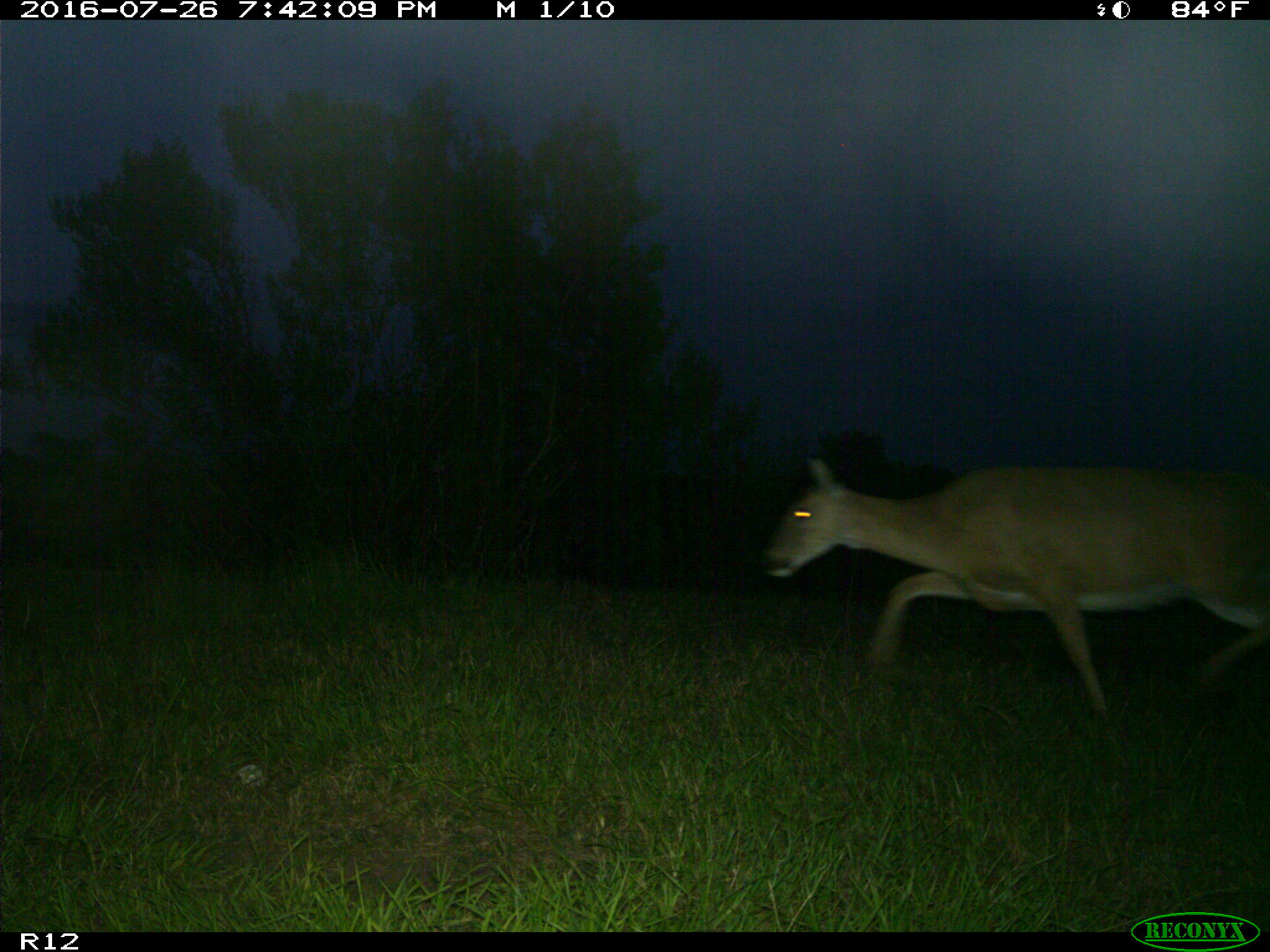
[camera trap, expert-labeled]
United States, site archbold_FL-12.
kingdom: Animalia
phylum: Chordata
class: Mammalia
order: Artiodactyla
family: Cervidae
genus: Odocoileus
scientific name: Odocoileus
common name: deer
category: unidentified deer